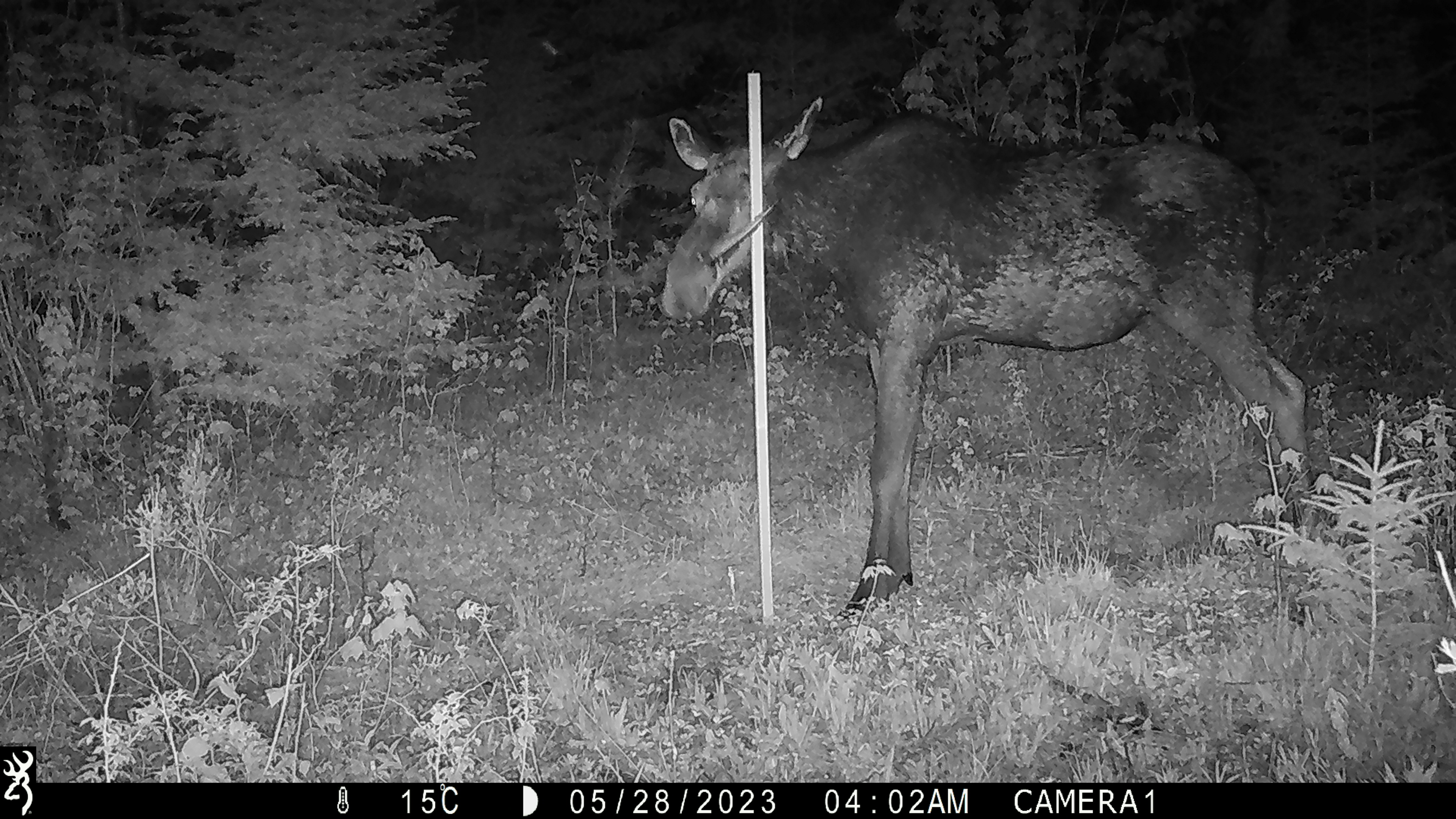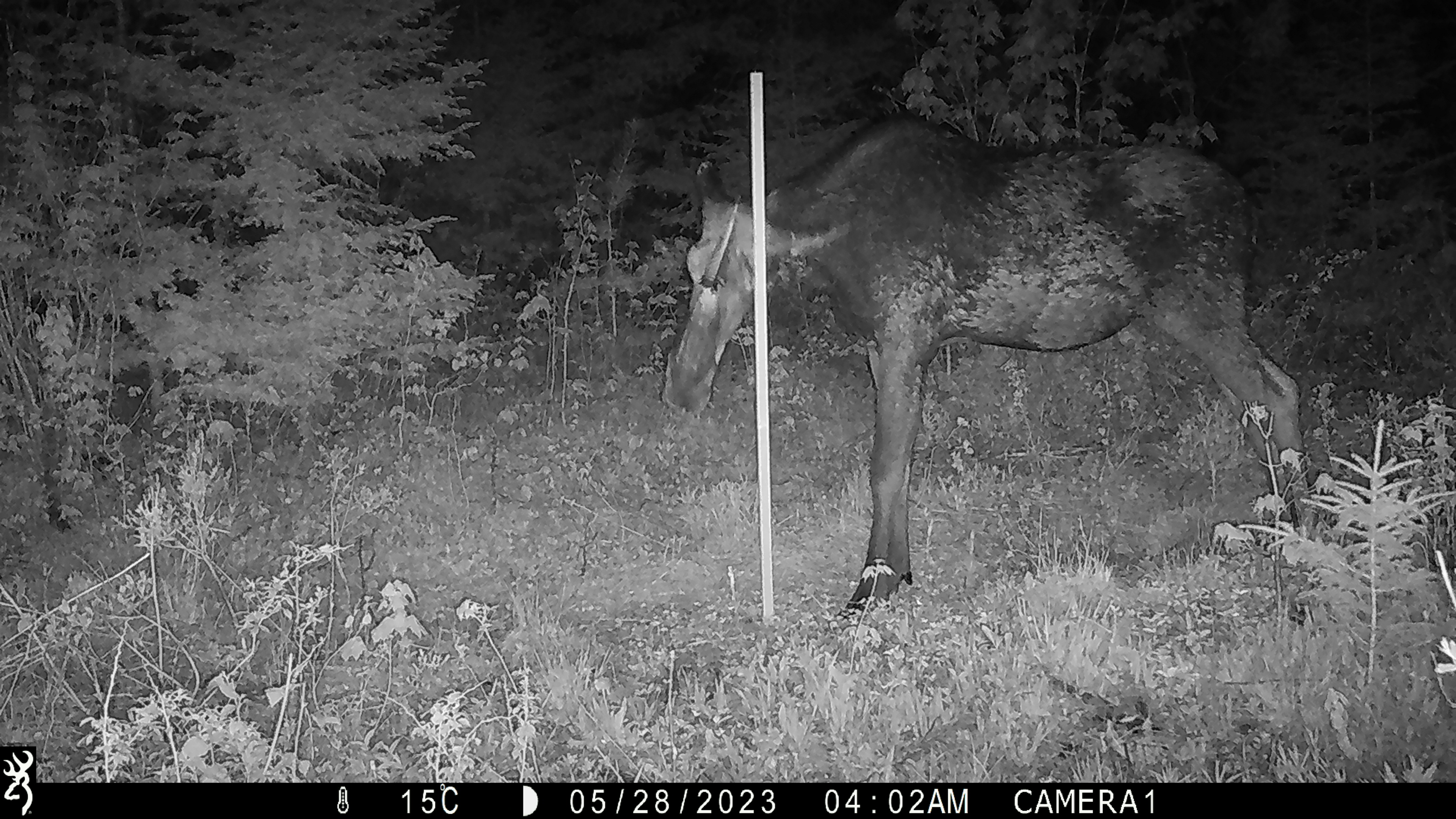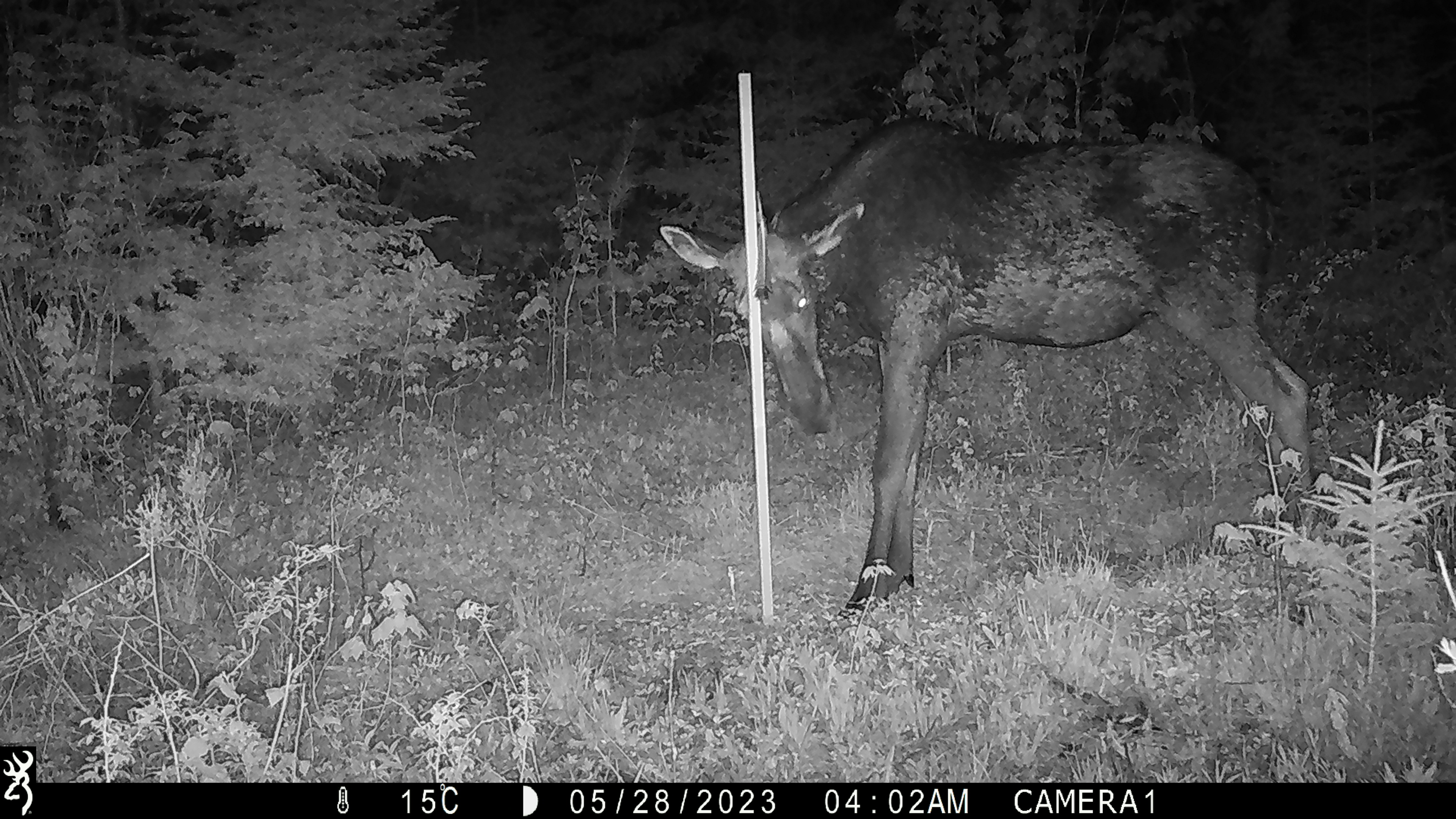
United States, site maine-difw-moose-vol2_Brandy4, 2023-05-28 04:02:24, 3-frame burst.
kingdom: Animalia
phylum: Chordata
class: Mammalia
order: Artiodactyla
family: Cervidae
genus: Alces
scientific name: Alces alces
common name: moose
Moose (Alces alces).